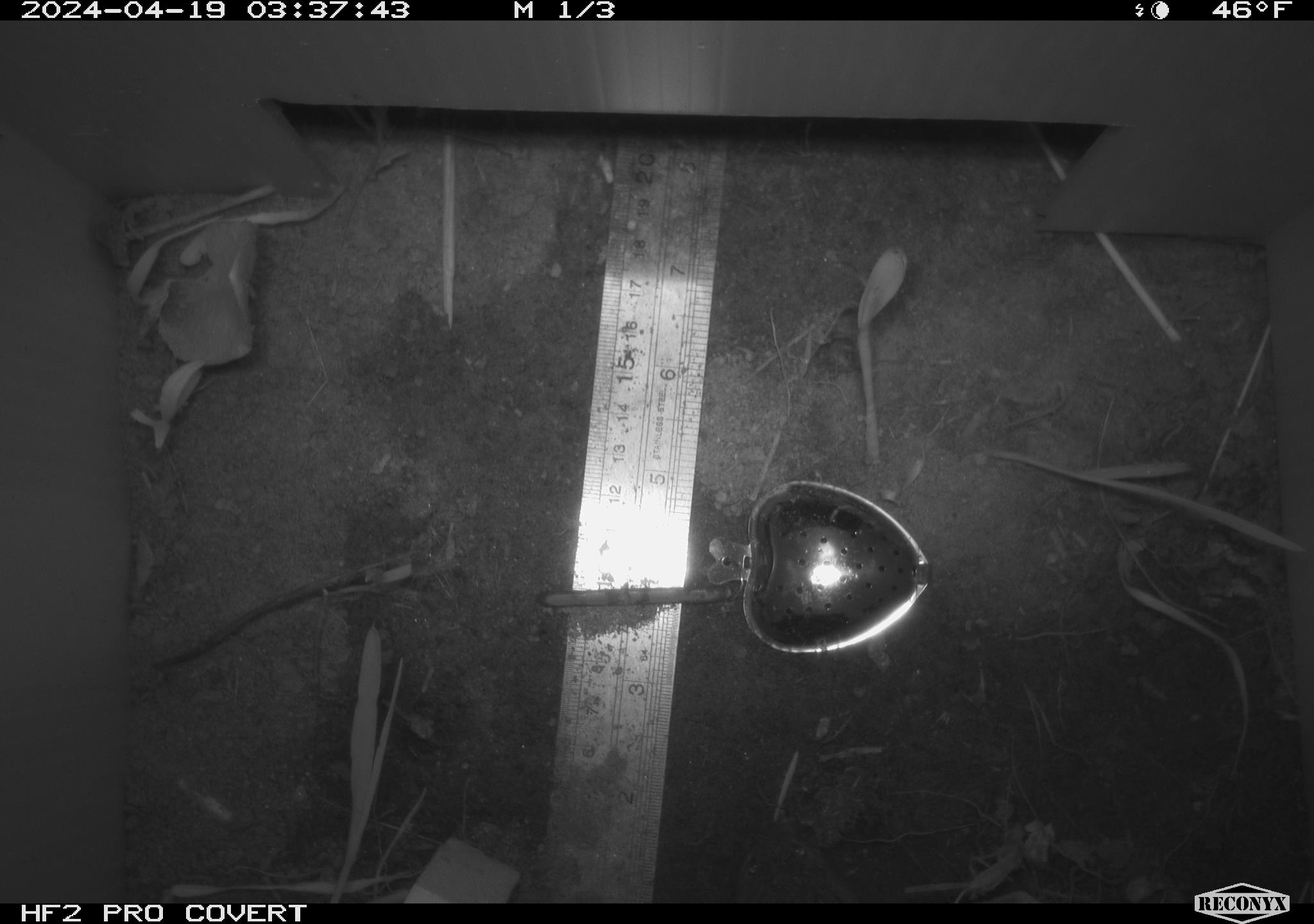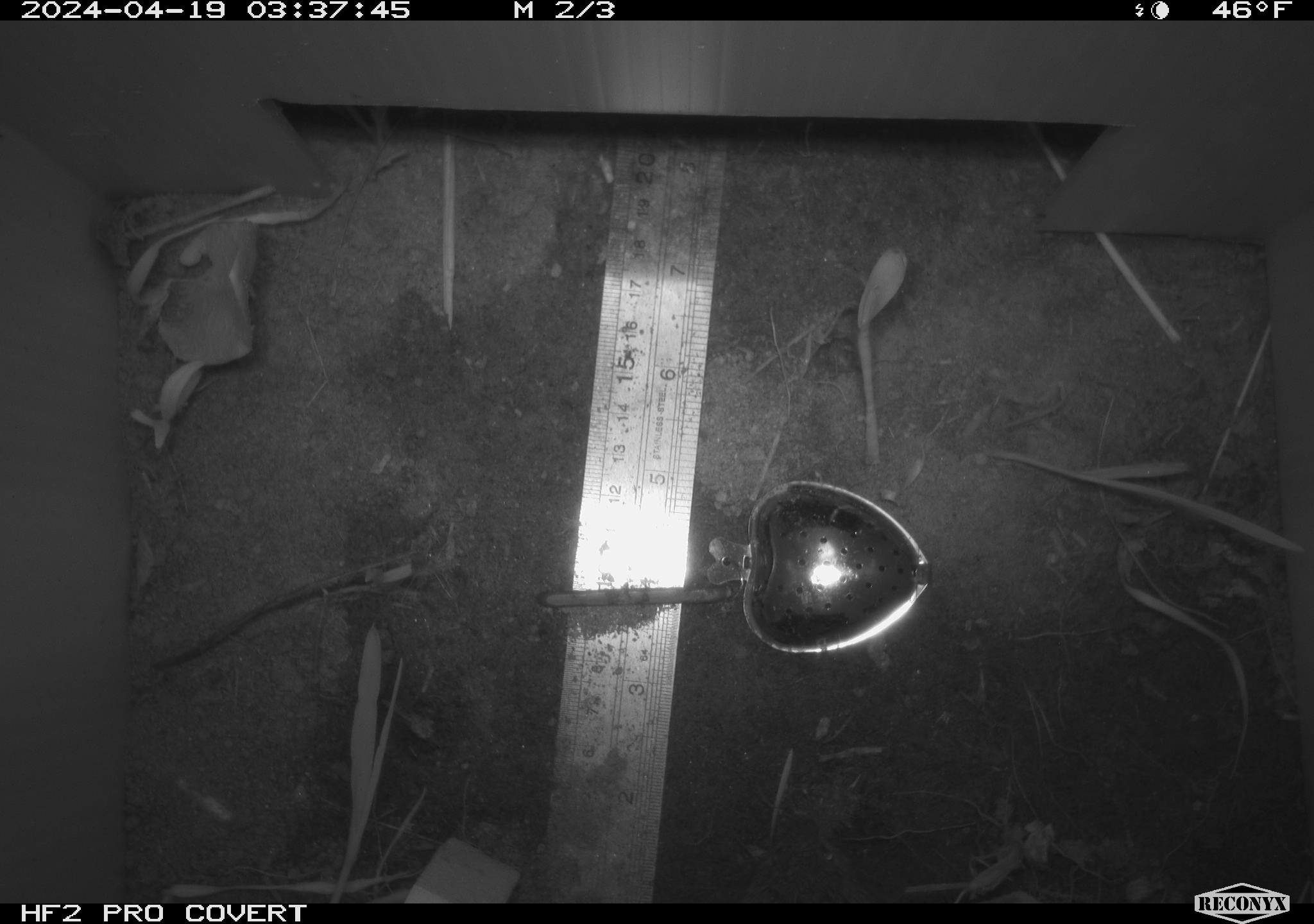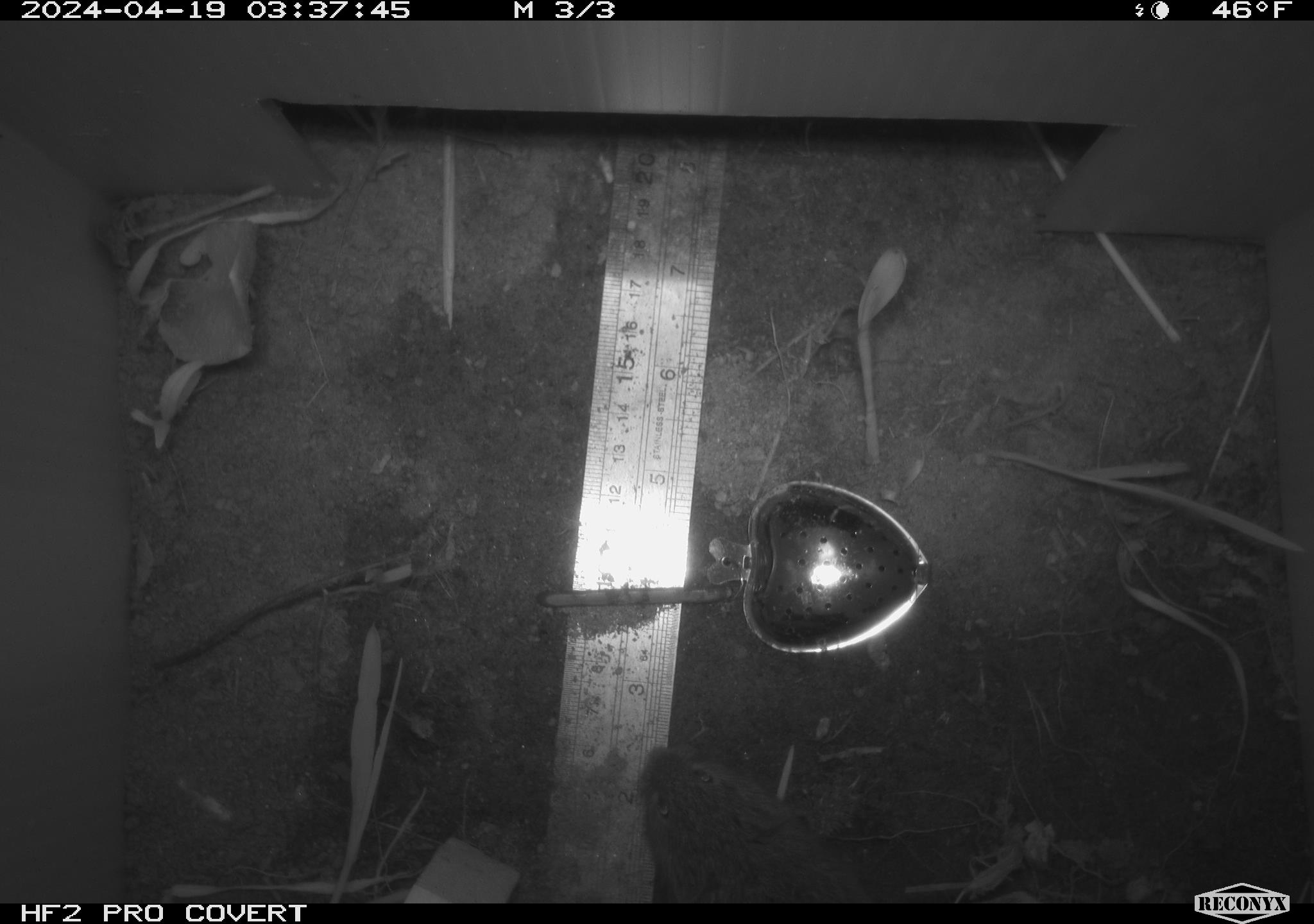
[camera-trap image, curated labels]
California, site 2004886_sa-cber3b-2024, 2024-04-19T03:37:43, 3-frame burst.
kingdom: Animalia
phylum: Chordata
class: Mammalia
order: Rodentia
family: Cricetidae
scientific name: Arvicolinae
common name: voles, lemmings, and muskrats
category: arvicolinae subfamily